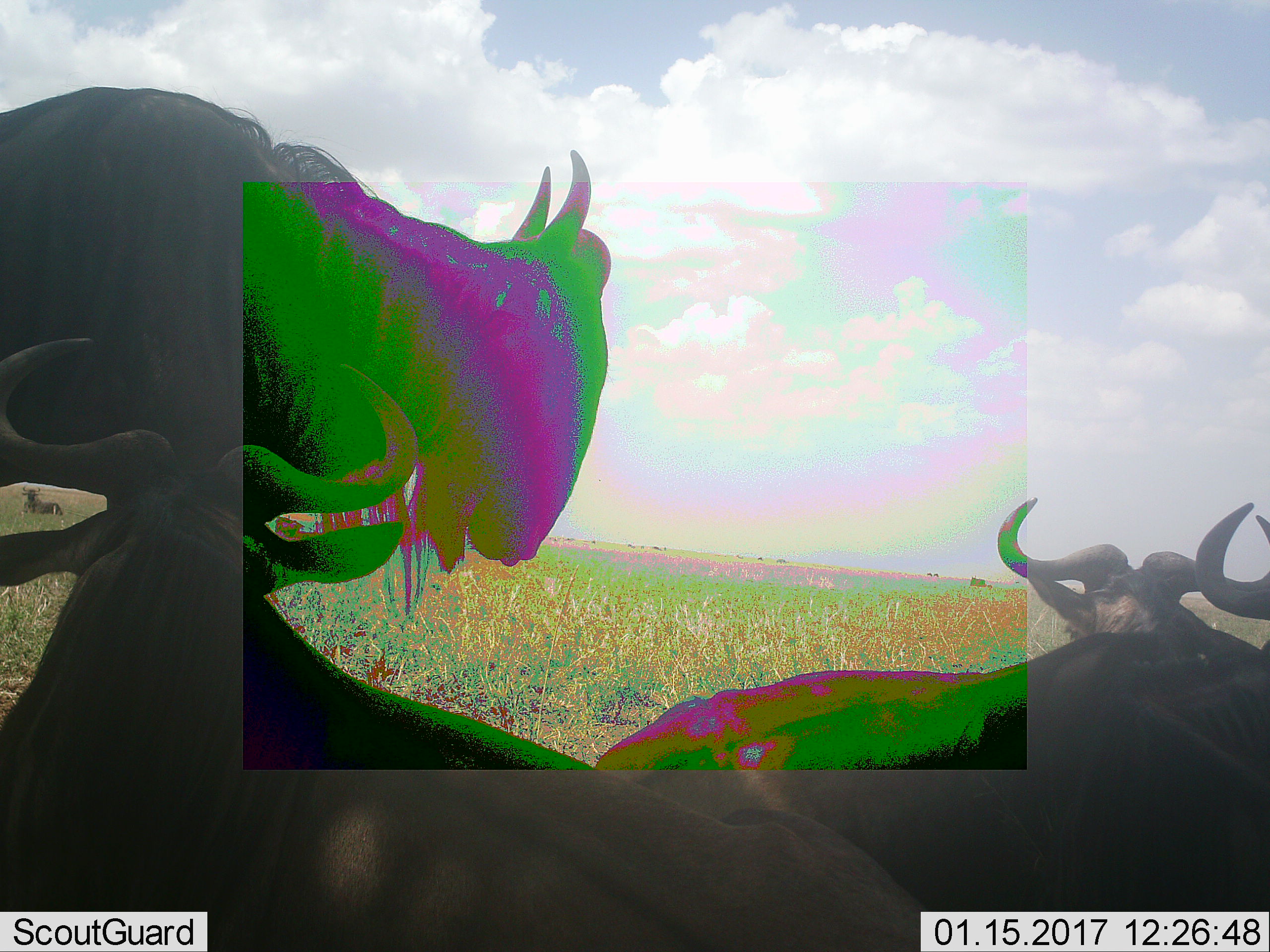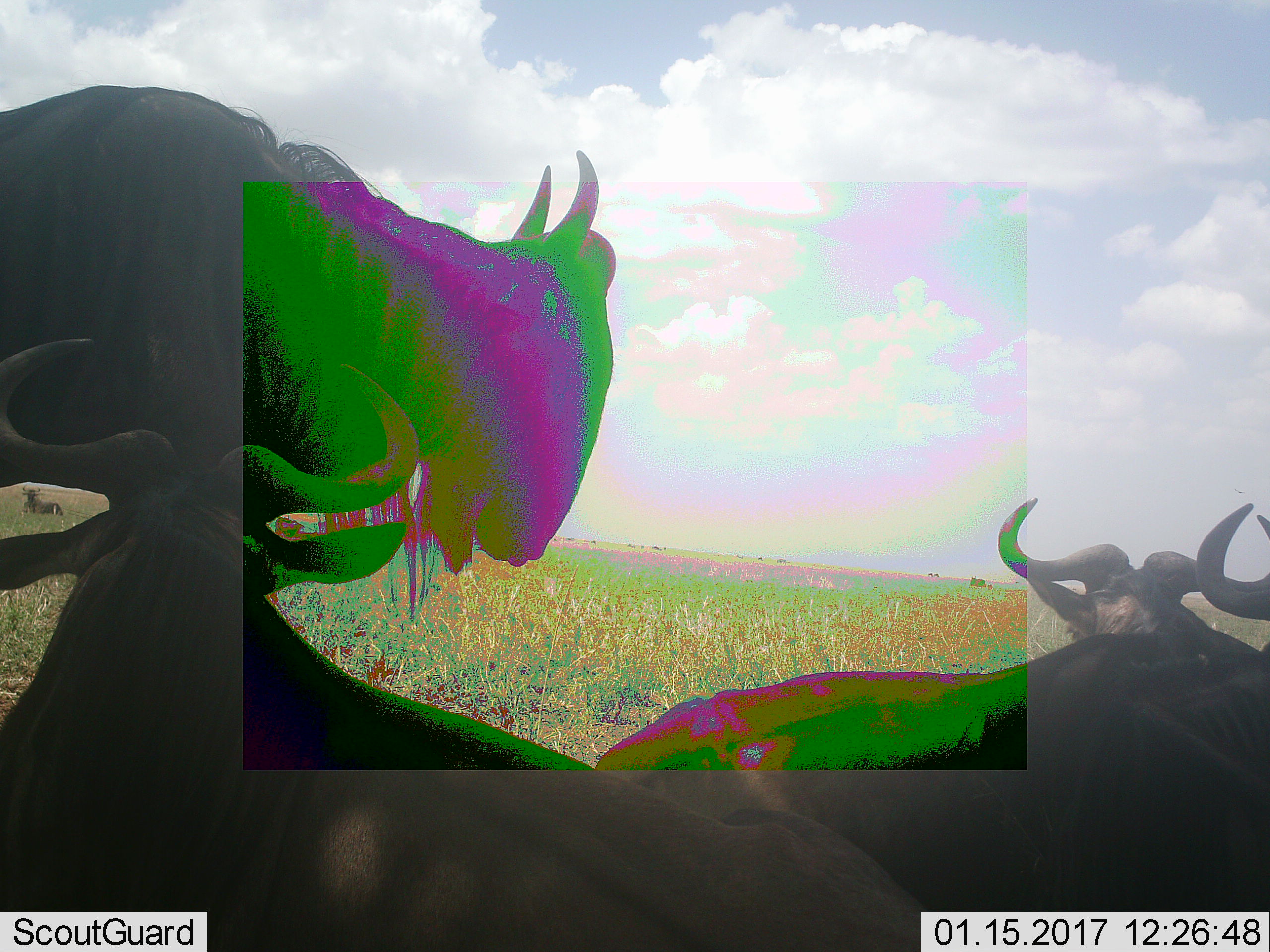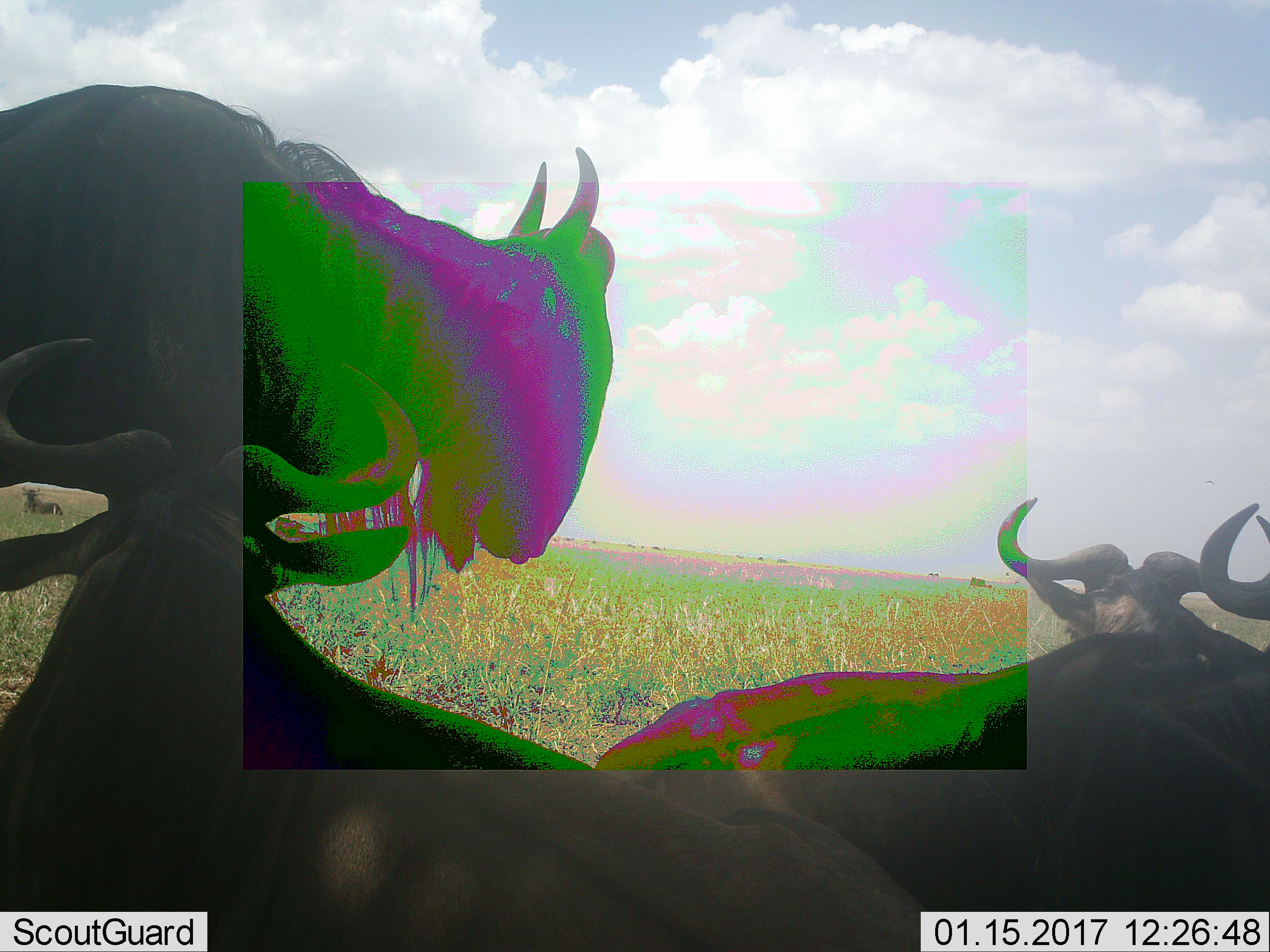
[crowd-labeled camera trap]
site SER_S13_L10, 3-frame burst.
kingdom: Animalia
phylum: Chordata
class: Mammalia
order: Artiodactyla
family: Bovidae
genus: Connochaetes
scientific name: Connochaetes taurinus taurinus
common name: blue wildebeest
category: wildebeestblue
Wildebeestblue (blue wildebeest) (Connochaetes taurinus taurinus), count 4. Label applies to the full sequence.